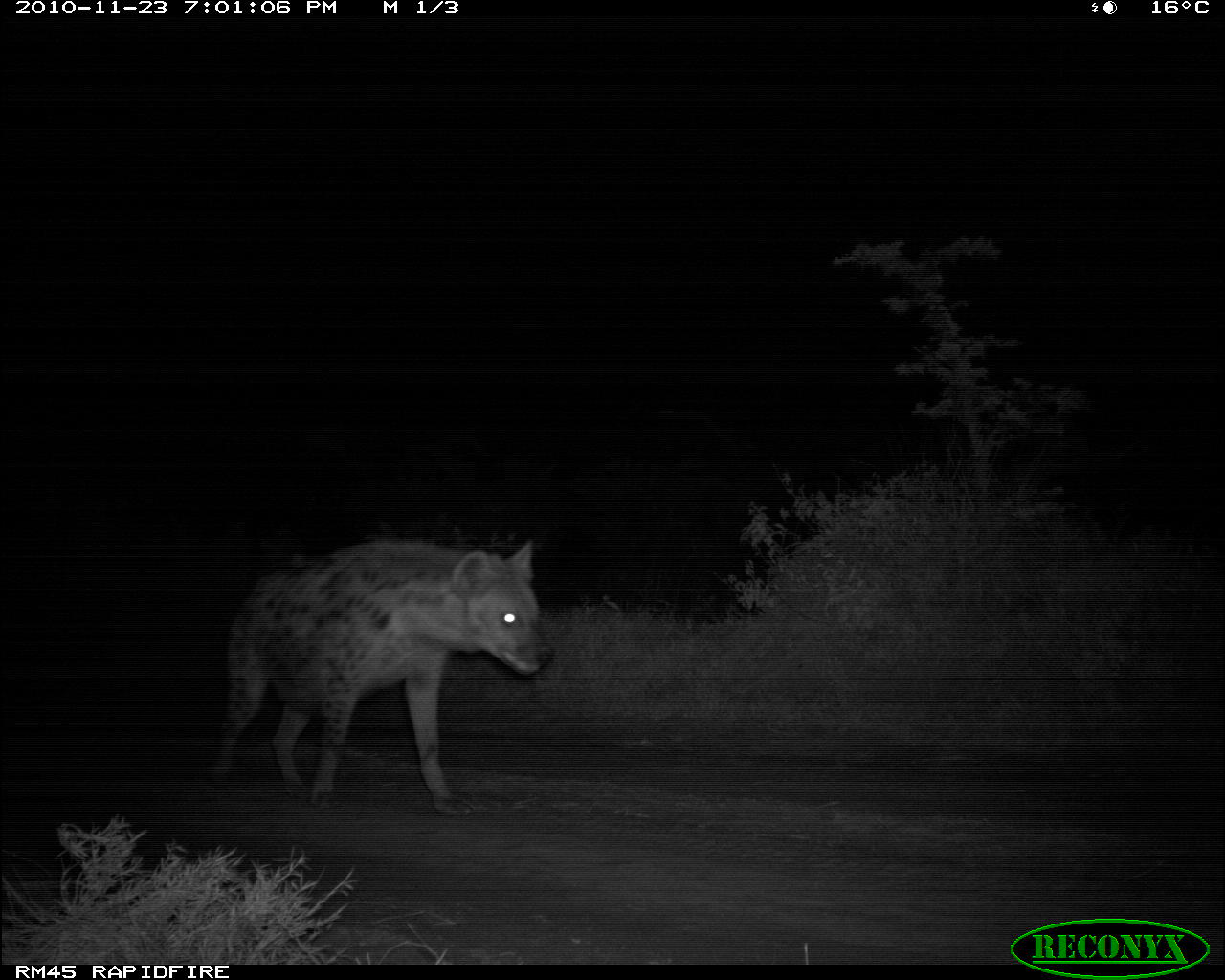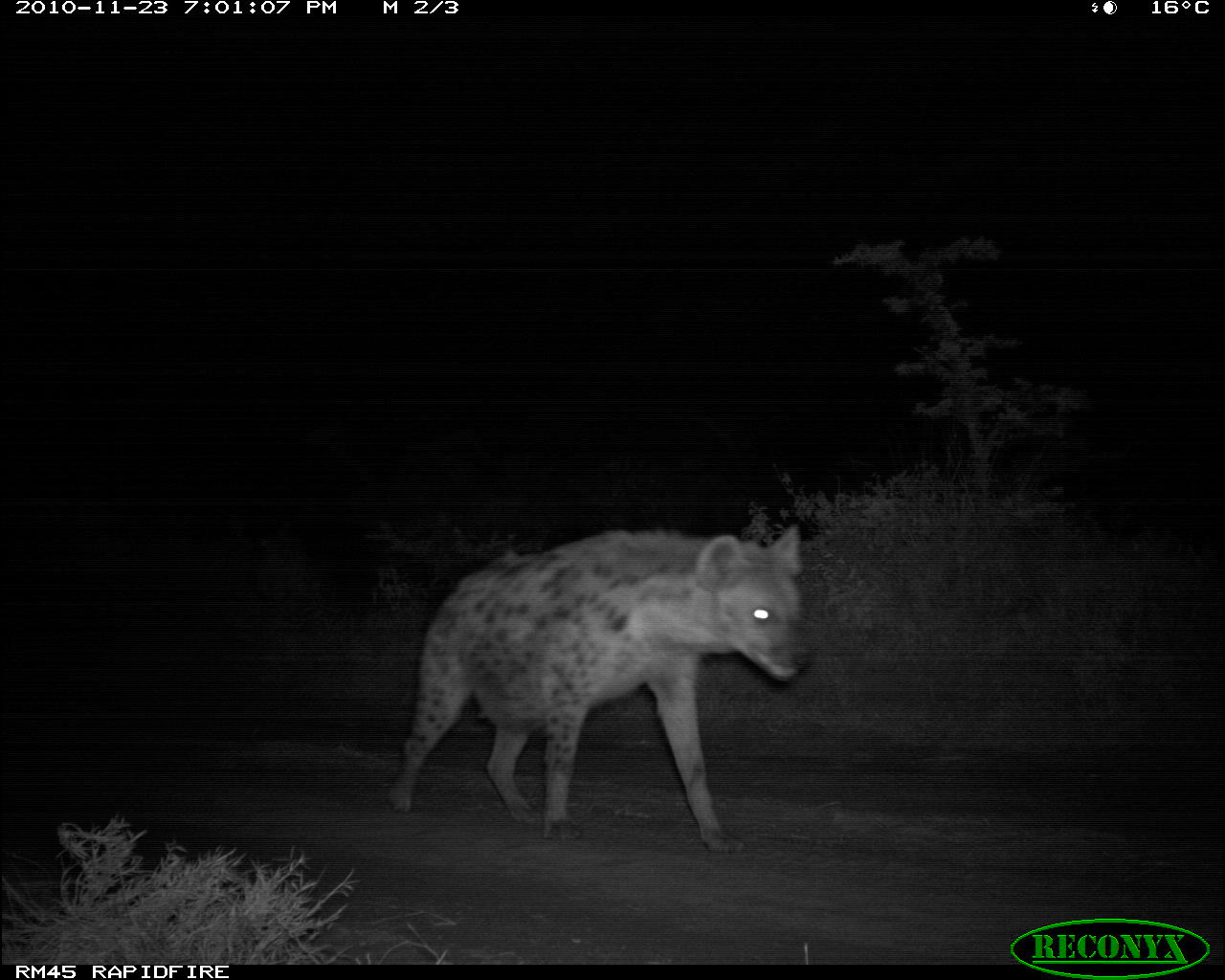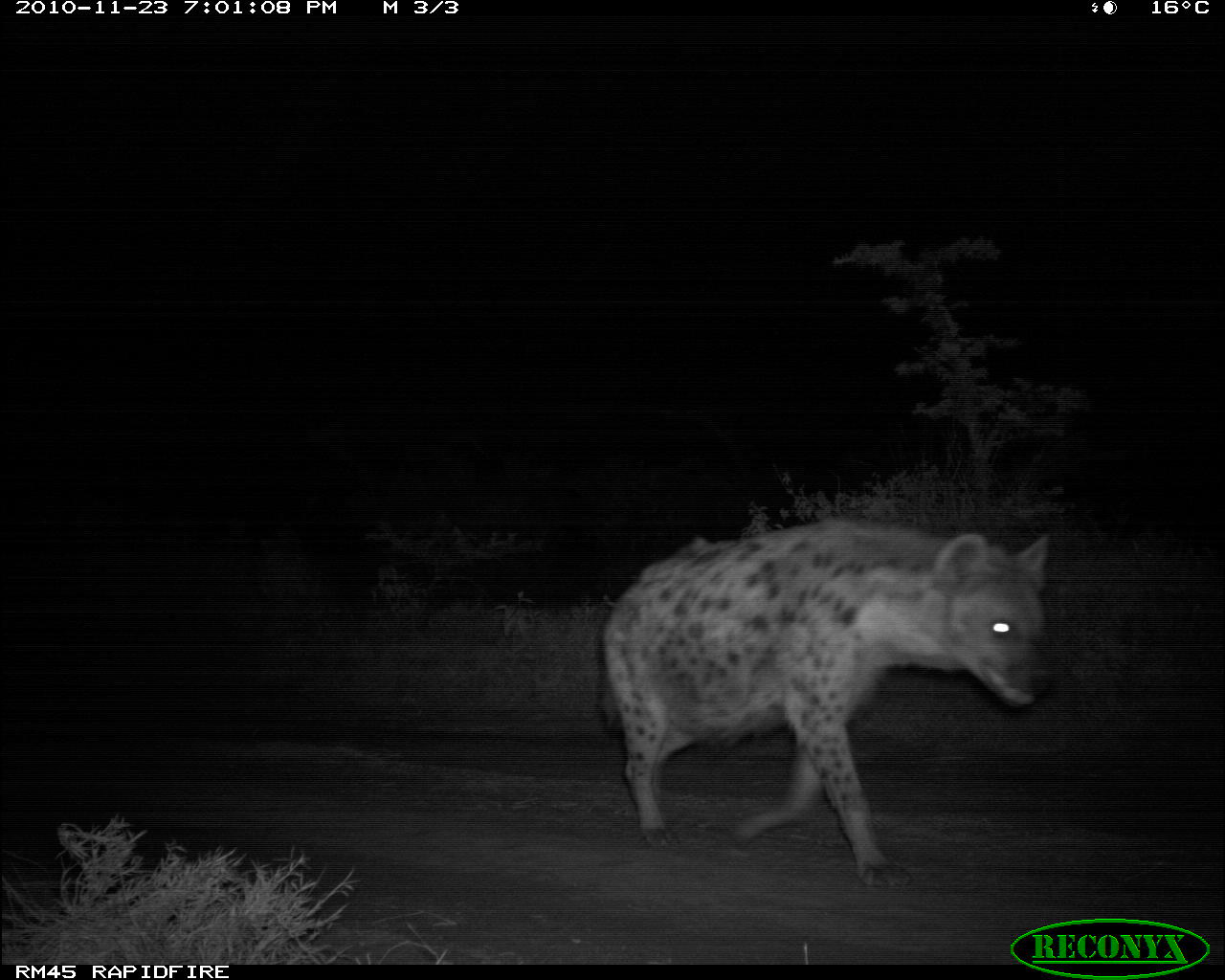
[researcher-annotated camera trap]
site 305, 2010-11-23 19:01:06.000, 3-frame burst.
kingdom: Animalia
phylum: Chordata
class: Mammalia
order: Carnivora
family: Hyaenidae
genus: Crocuta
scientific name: Crocuta crocuta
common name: spotted hyena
Crocuta crocuta (spotted hyena), count 1.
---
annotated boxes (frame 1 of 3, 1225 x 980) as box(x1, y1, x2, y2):
crocuta crocuta: box(206, 534, 560, 825)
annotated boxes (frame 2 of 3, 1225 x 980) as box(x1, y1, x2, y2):
crocuta crocuta: box(381, 513, 819, 857)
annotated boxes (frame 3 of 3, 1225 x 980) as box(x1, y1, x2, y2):
crocuta crocuta: box(594, 513, 1062, 899)